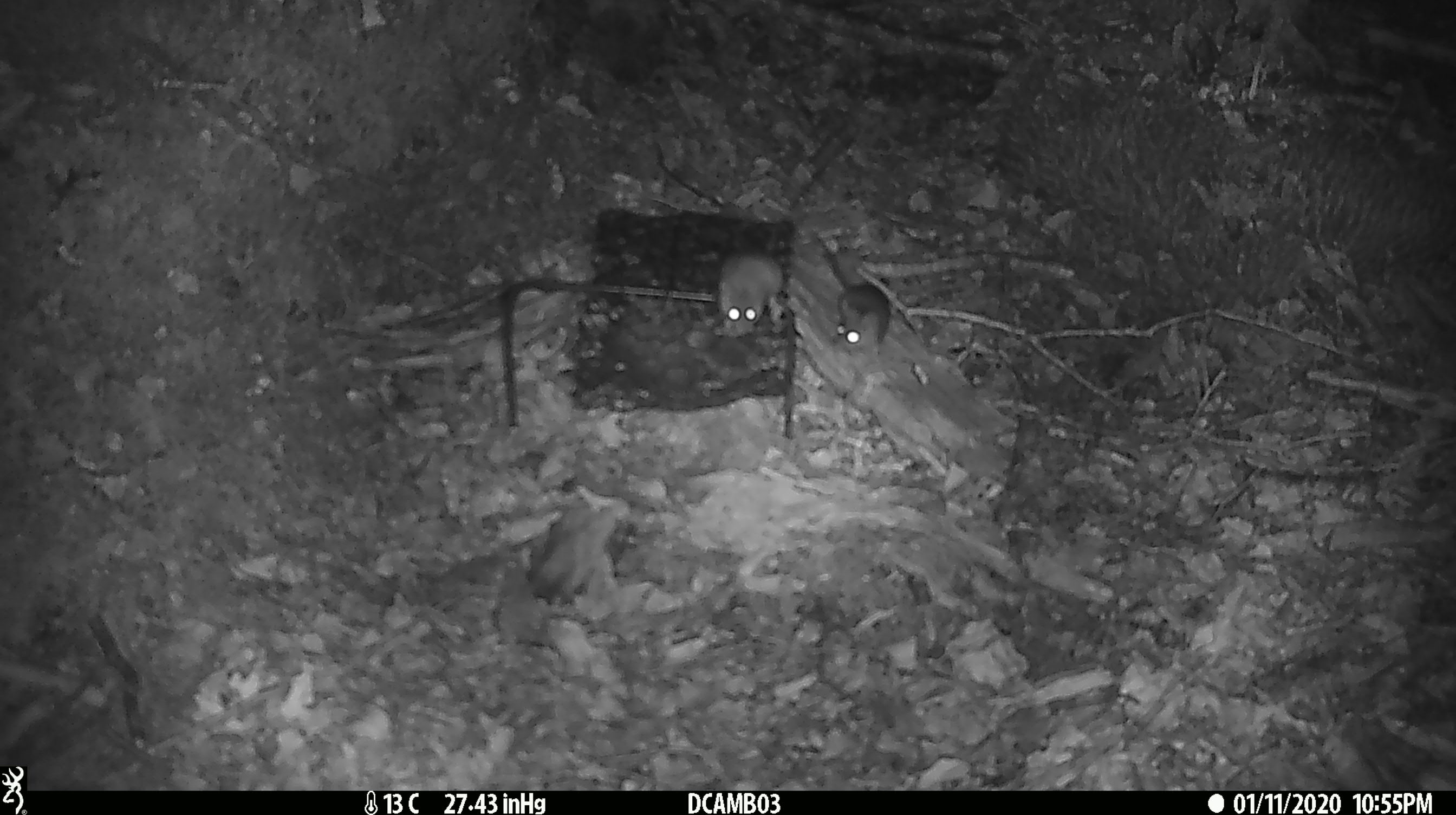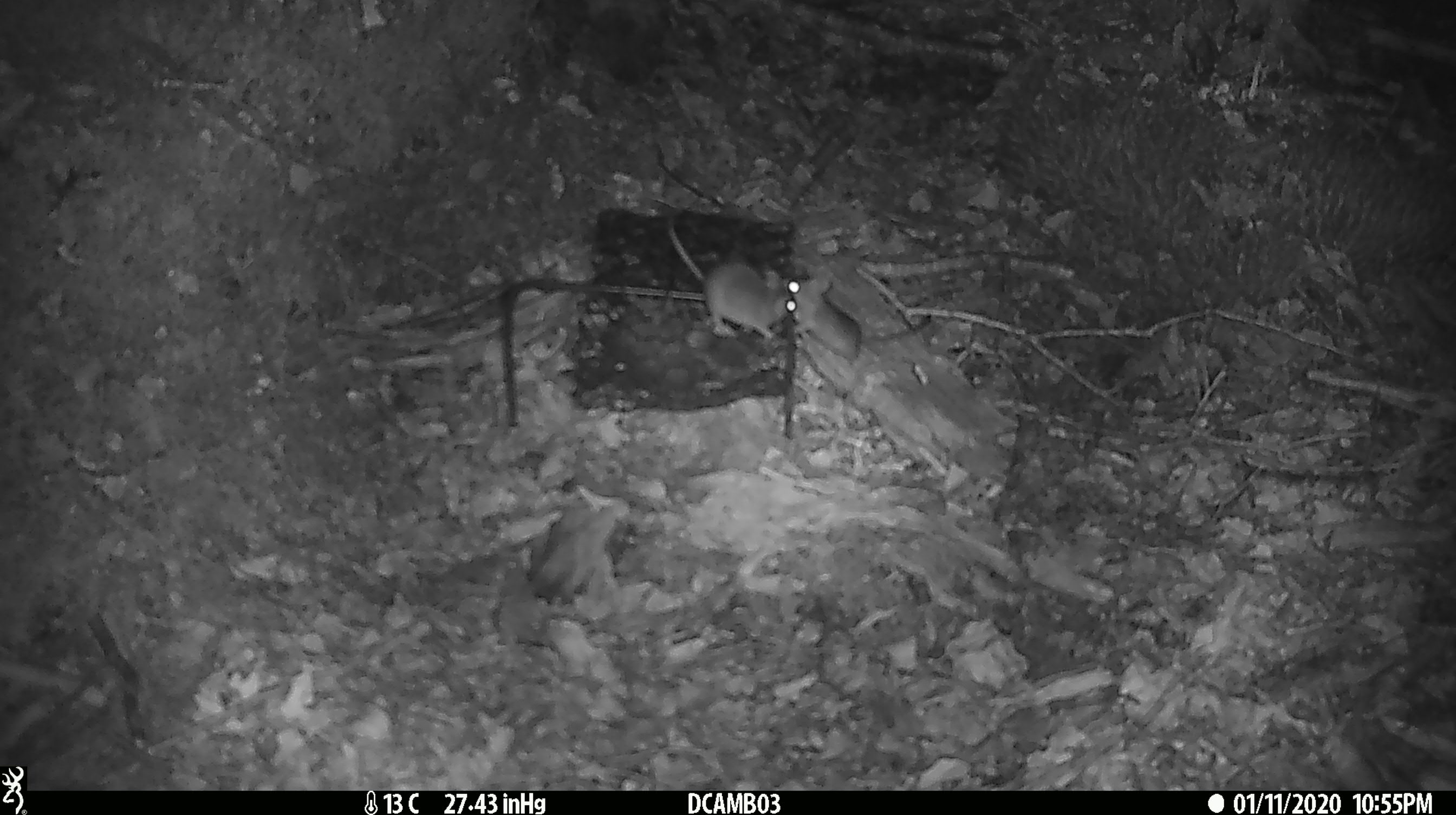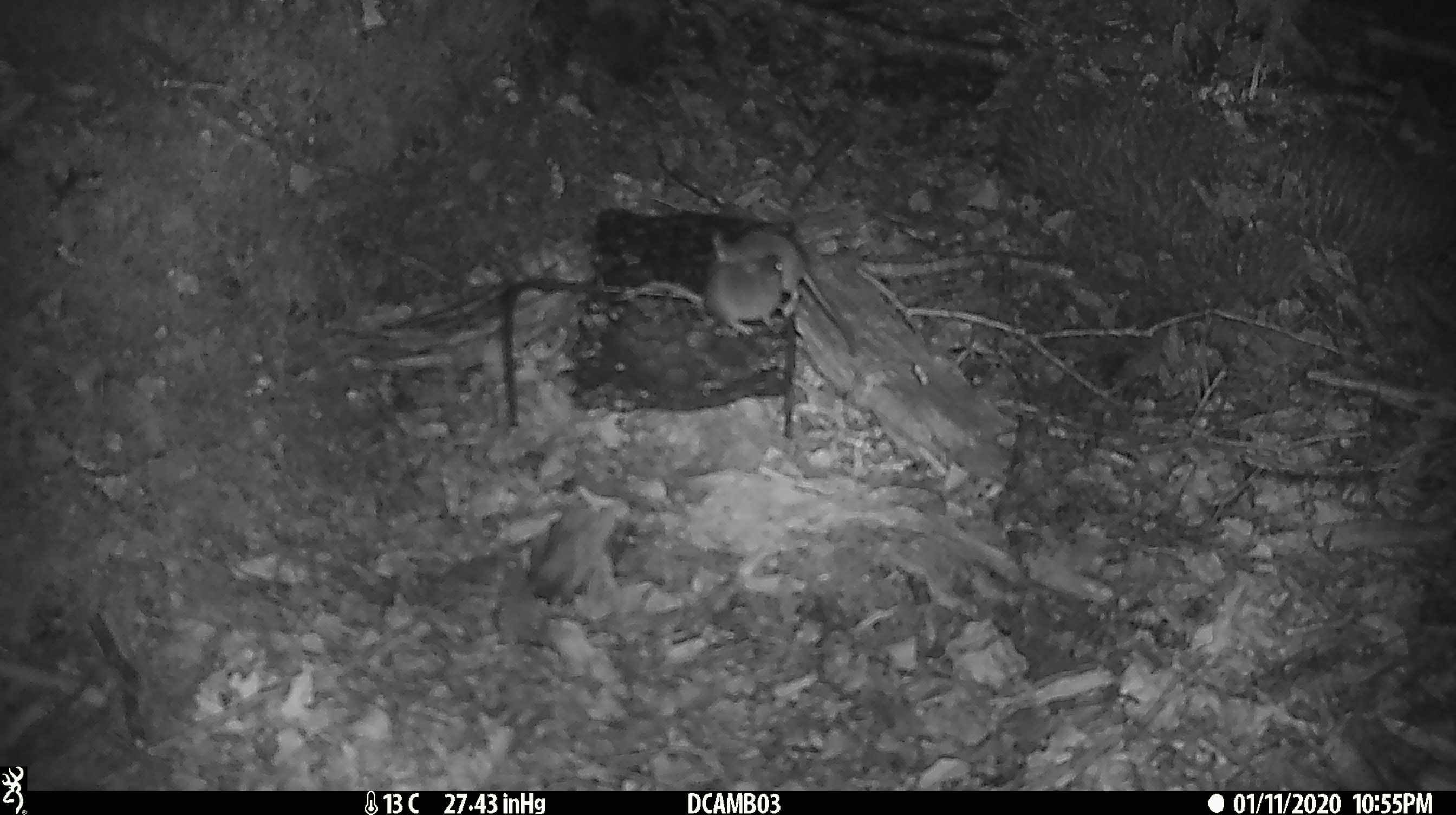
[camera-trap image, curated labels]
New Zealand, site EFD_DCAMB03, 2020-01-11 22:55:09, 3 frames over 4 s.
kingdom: Animalia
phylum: Chordata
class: Mammalia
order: Rodentia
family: Muridae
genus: Mus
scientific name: Mus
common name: mouse